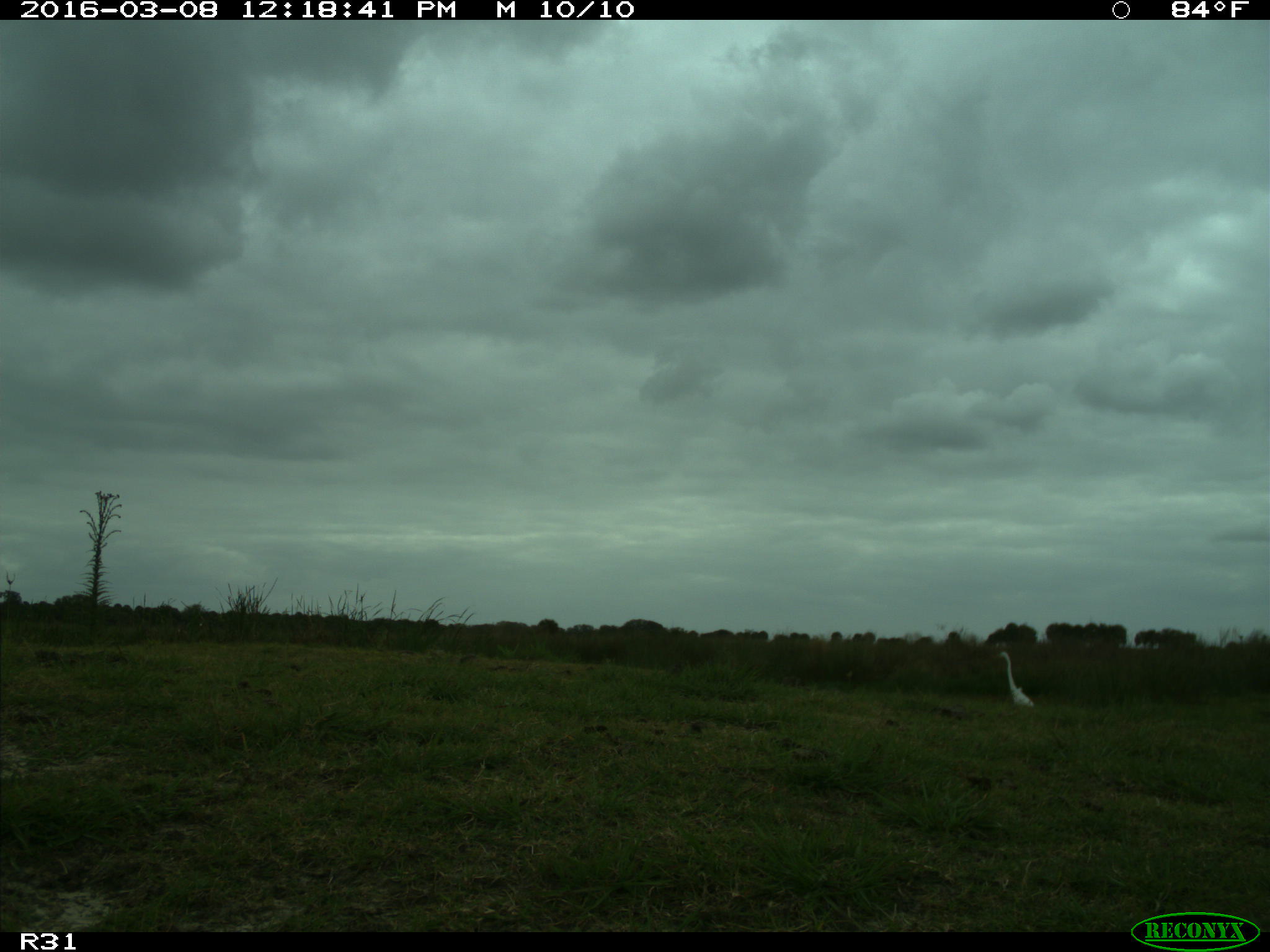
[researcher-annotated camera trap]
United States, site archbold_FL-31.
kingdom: Animalia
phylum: Chordata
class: Aves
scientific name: Aves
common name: birds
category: unidentified bird